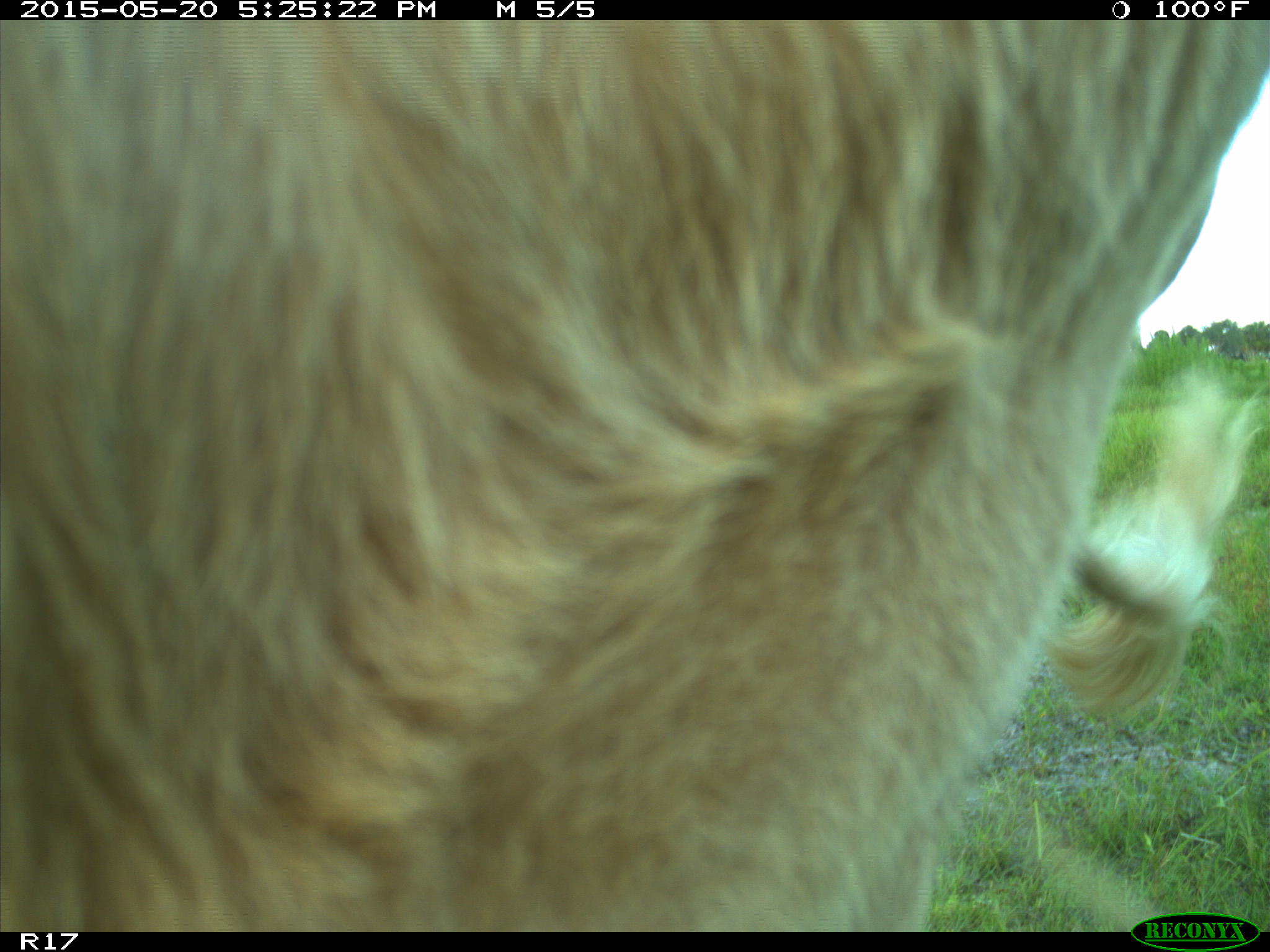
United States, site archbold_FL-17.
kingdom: Animalia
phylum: Chordata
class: Mammalia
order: Artiodactyla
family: Bovidae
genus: Bos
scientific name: Bos taurus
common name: domestic cow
Bos taurus (domestic cow).